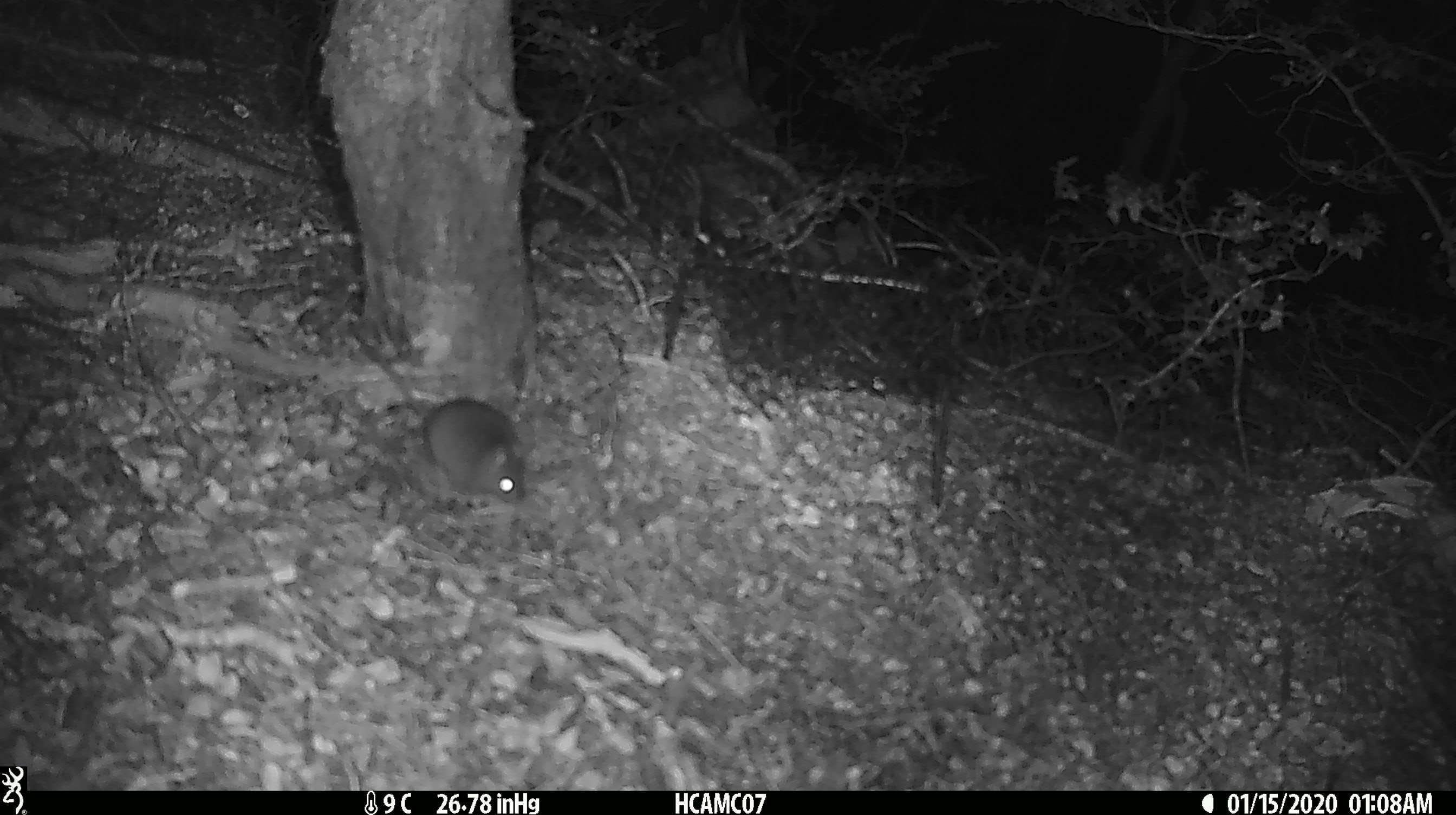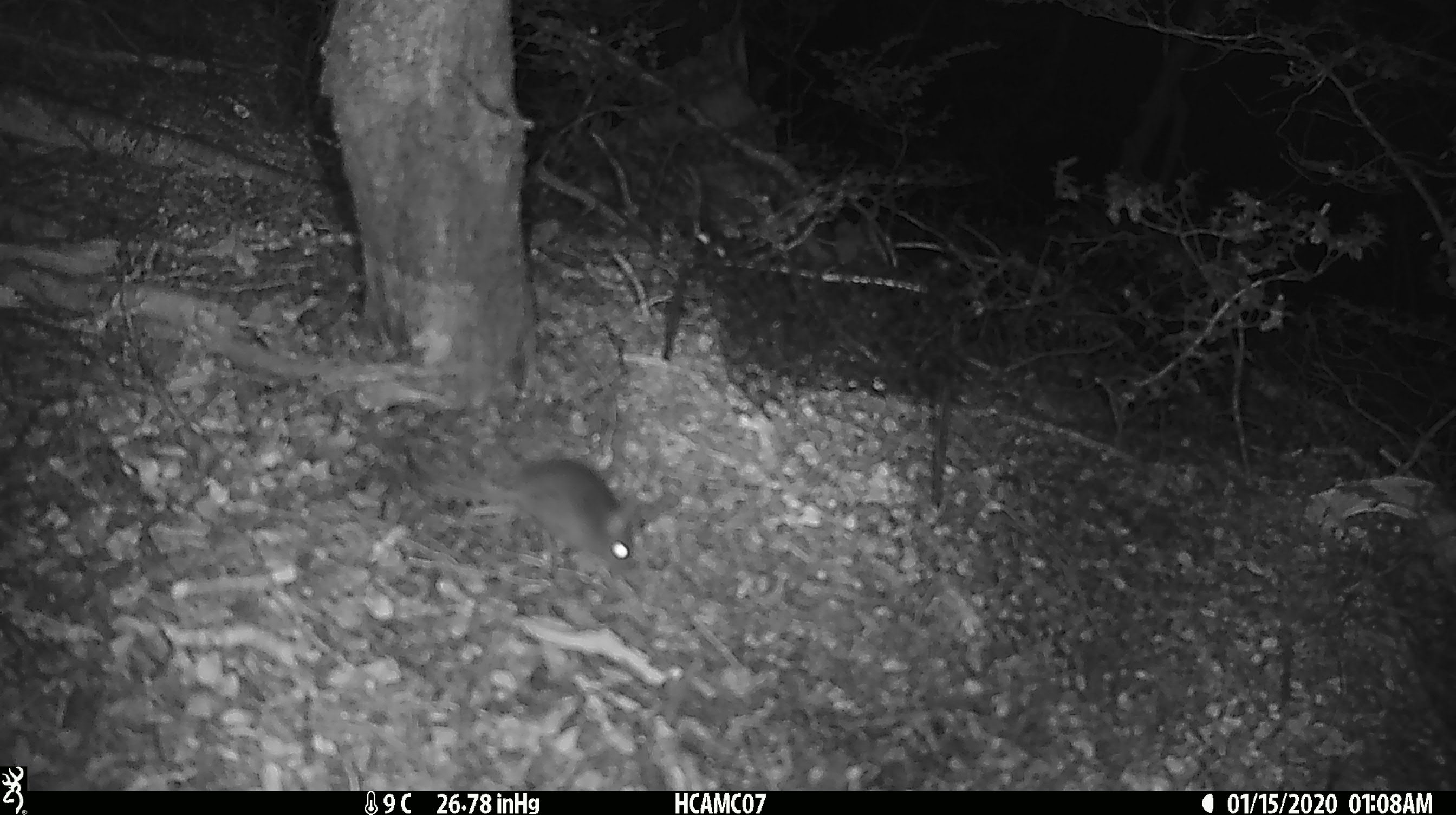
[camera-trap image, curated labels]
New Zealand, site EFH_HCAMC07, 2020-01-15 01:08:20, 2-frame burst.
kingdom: Animalia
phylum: Chordata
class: Mammalia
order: Rodentia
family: Muridae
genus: Mus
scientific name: Mus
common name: mouse